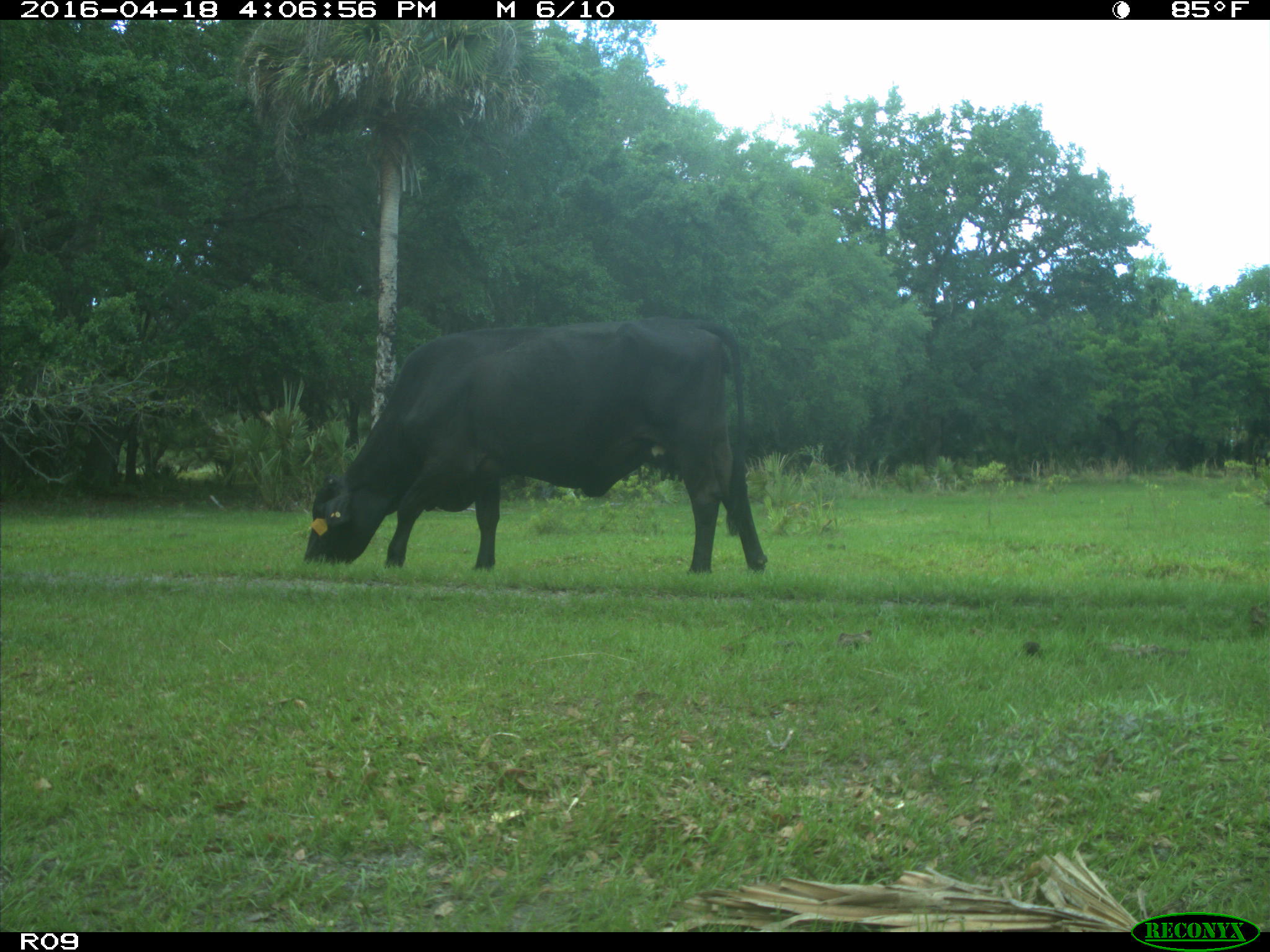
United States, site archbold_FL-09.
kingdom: Animalia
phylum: Chordata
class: Mammalia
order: Artiodactyla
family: Bovidae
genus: Bos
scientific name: Bos taurus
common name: domestic cow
Bos taurus (domestic cow).